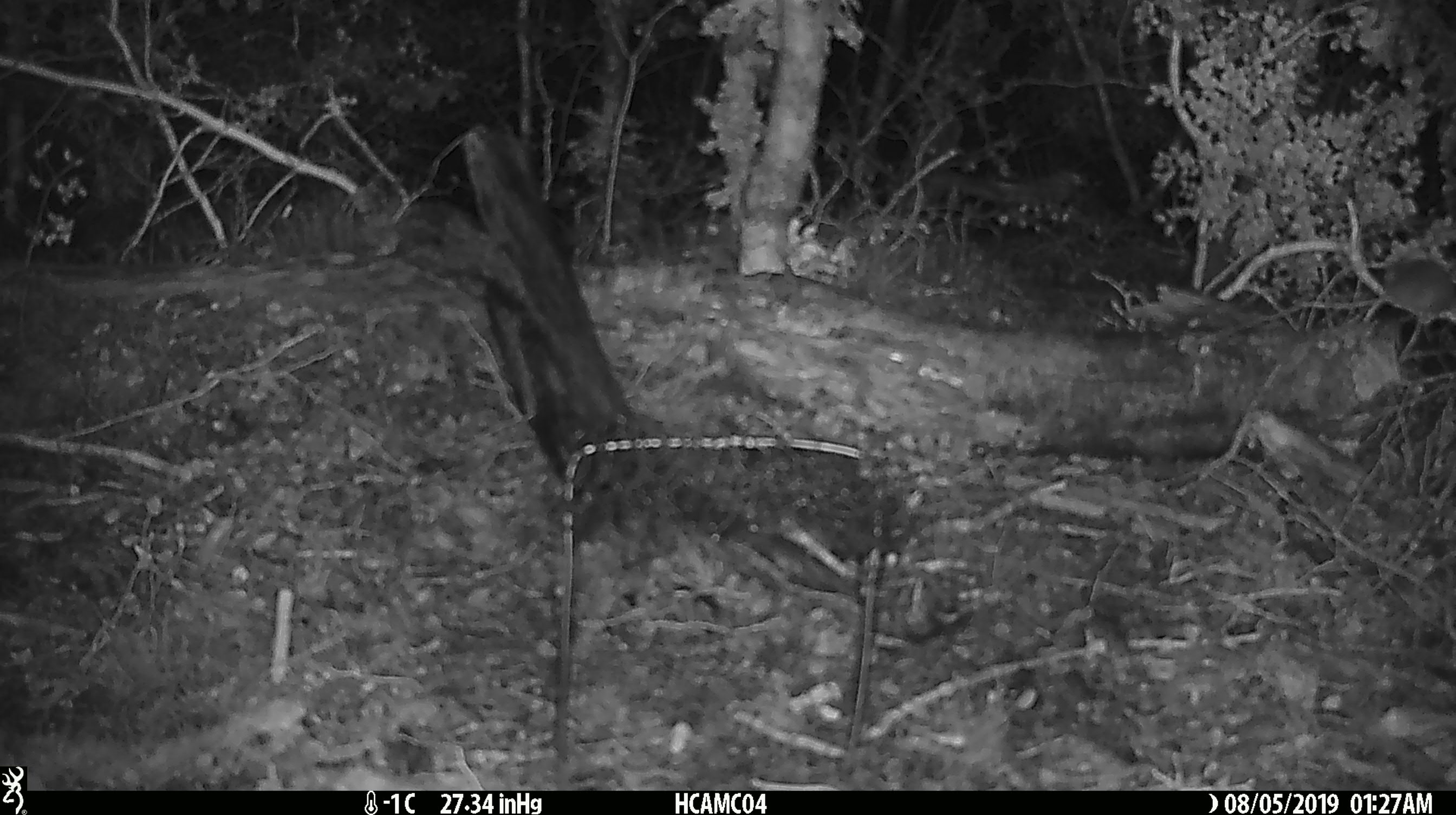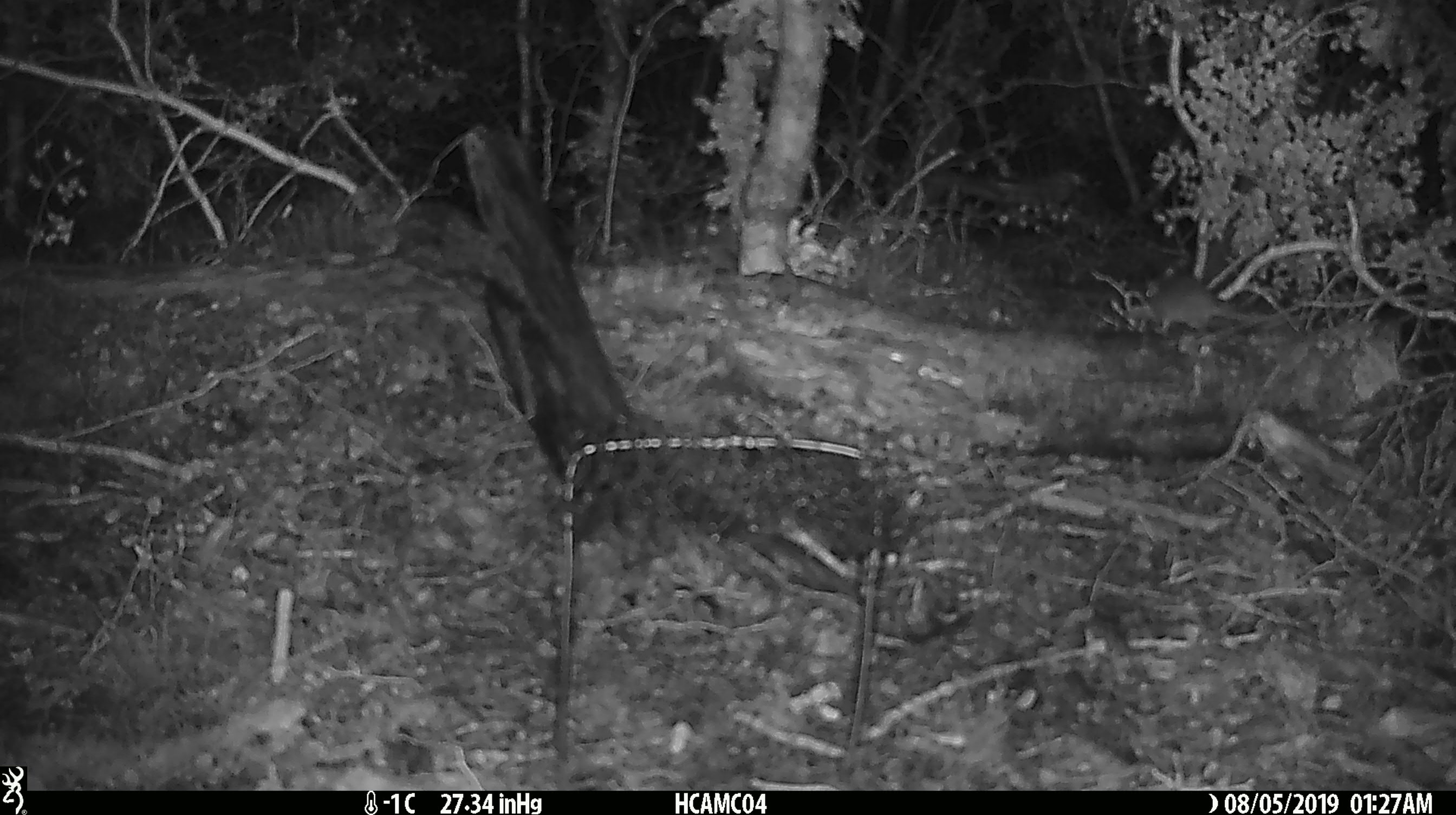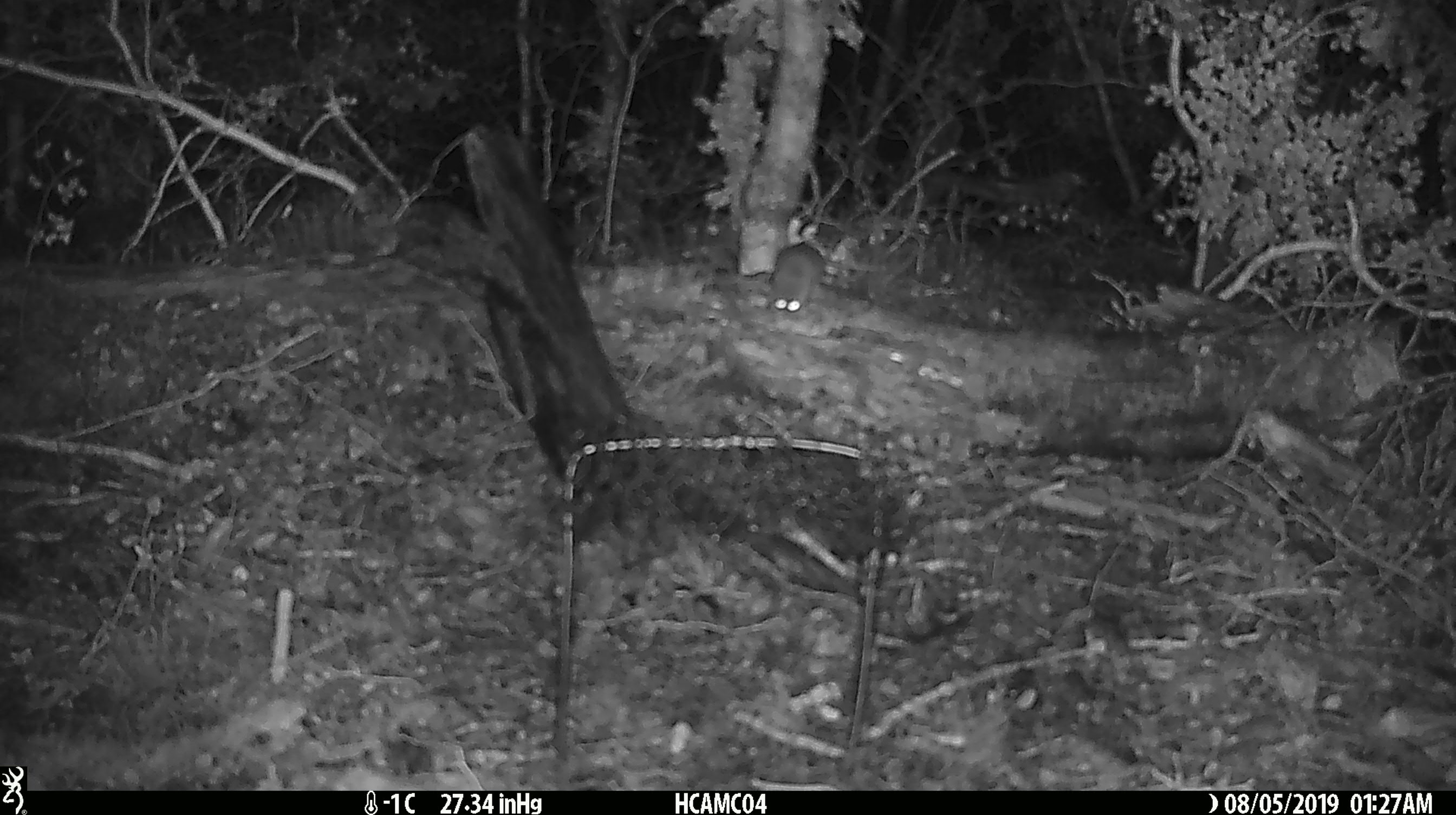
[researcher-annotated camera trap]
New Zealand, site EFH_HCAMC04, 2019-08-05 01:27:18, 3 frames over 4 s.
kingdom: Animalia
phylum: Chordata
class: Mammalia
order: Rodentia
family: Muridae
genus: Mus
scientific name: Mus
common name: mouse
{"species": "mouse (Mus)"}